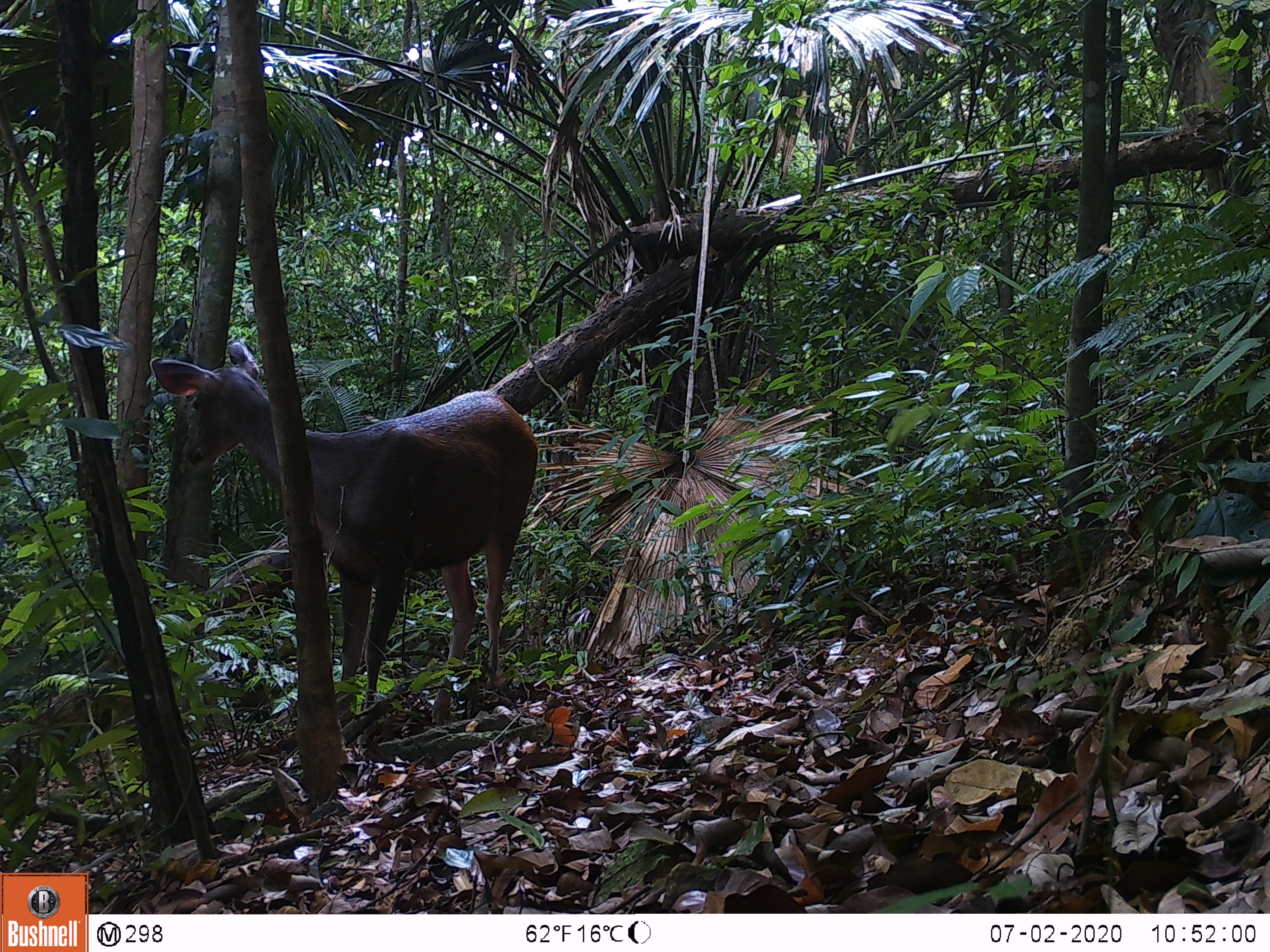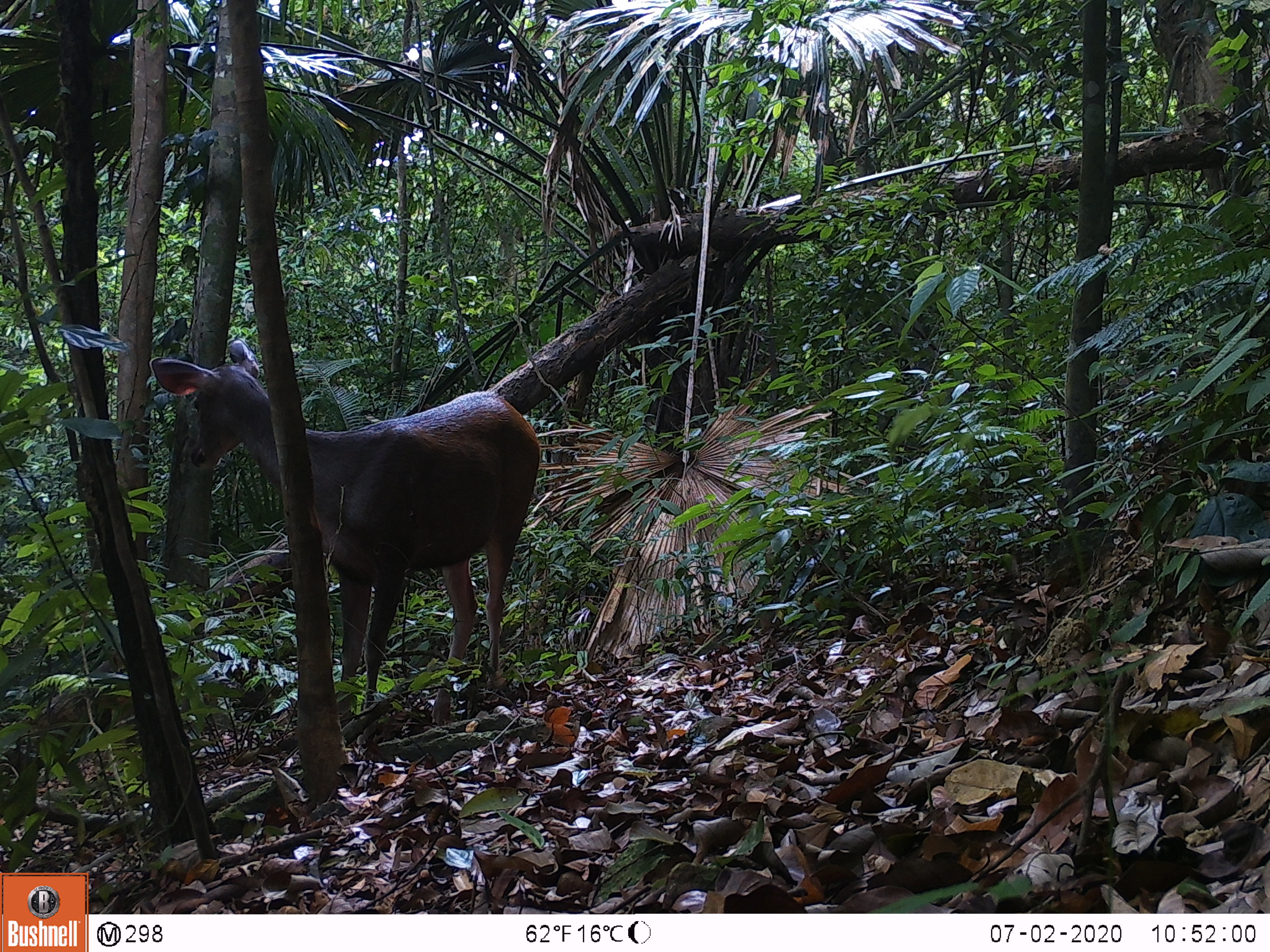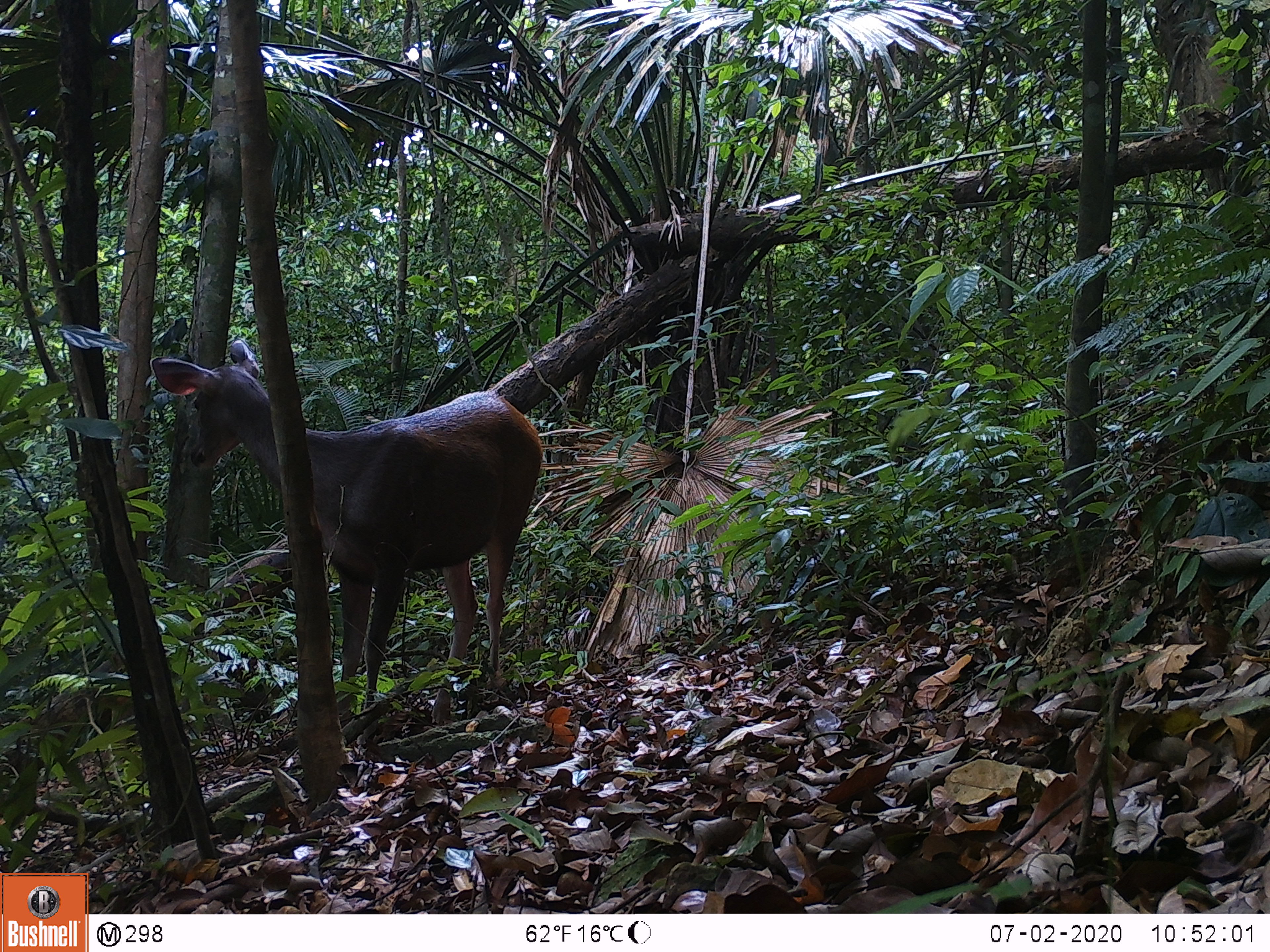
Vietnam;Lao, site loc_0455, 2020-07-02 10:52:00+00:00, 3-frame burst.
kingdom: Animalia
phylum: Chordata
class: Mammalia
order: Artiodactyla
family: Cervidae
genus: Rusa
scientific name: Rusa unicolor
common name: sambar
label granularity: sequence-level